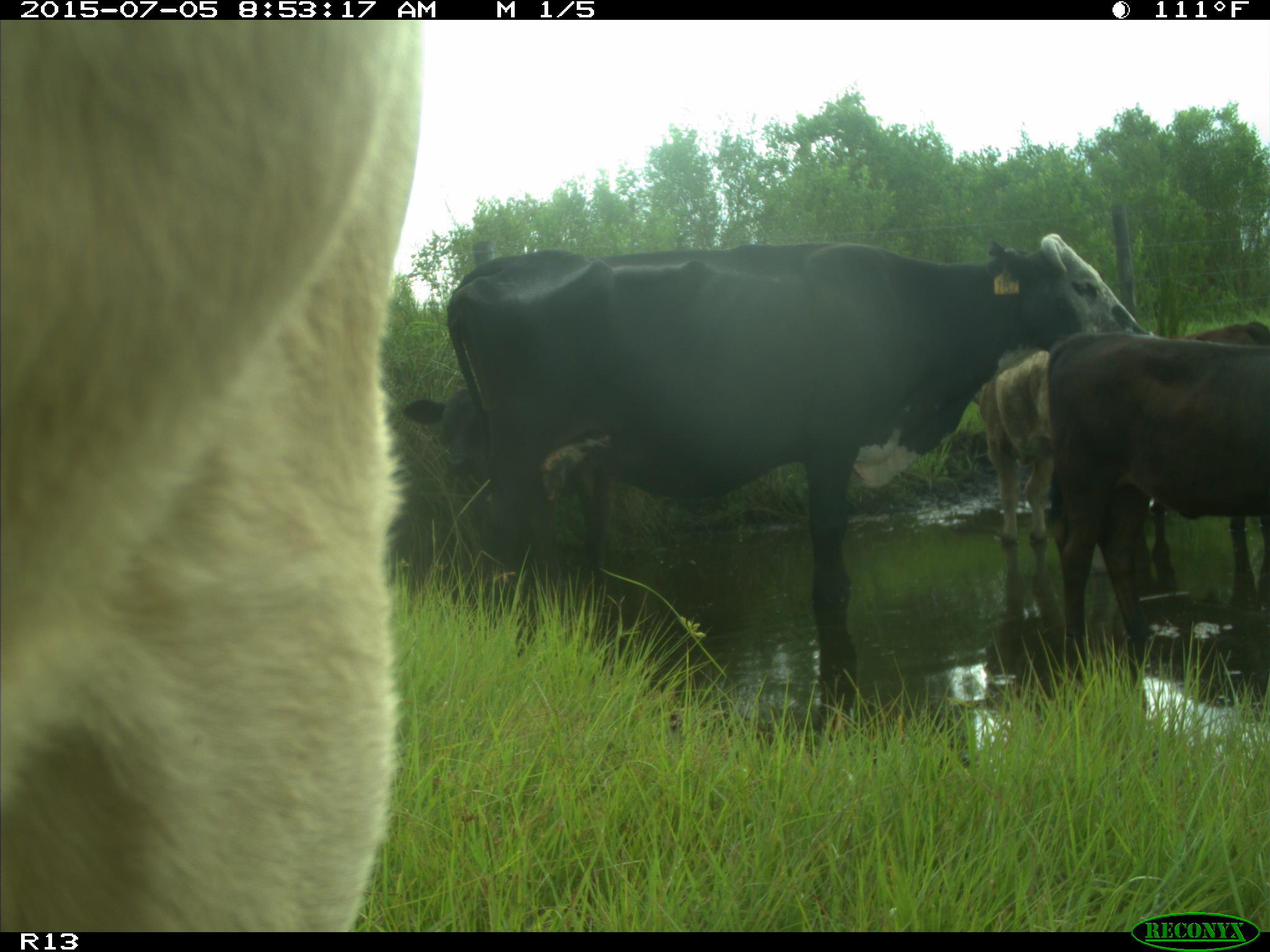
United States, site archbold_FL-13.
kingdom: Animalia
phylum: Chordata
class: Mammalia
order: Artiodactyla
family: Bovidae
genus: Bos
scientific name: Bos taurus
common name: domestic cow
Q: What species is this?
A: Bos taurus (domestic cow).